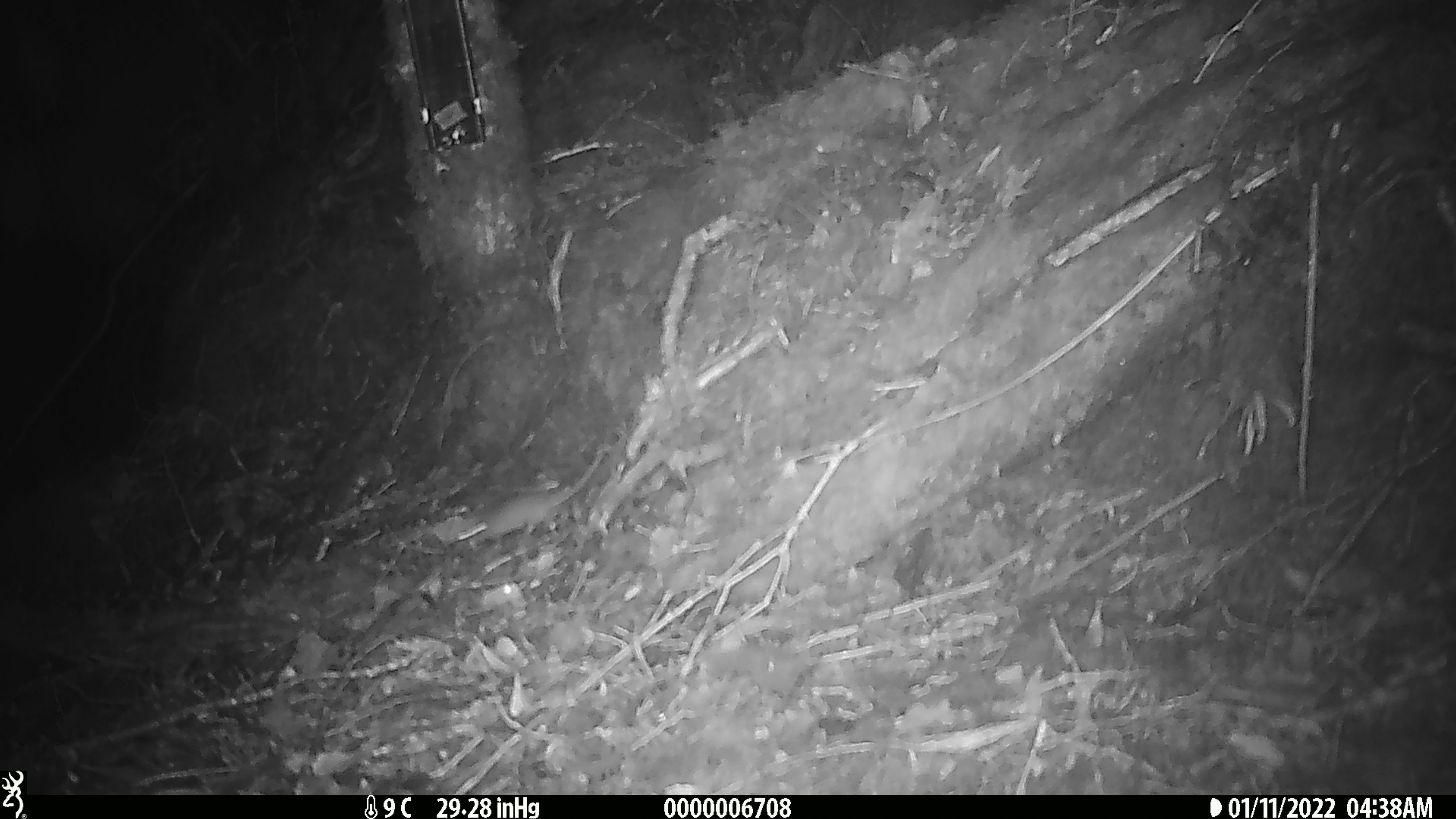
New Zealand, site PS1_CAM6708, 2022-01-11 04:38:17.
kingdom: Animalia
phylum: Chordata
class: Mammalia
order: Rodentia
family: Muridae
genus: Mus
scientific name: Mus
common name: mouse